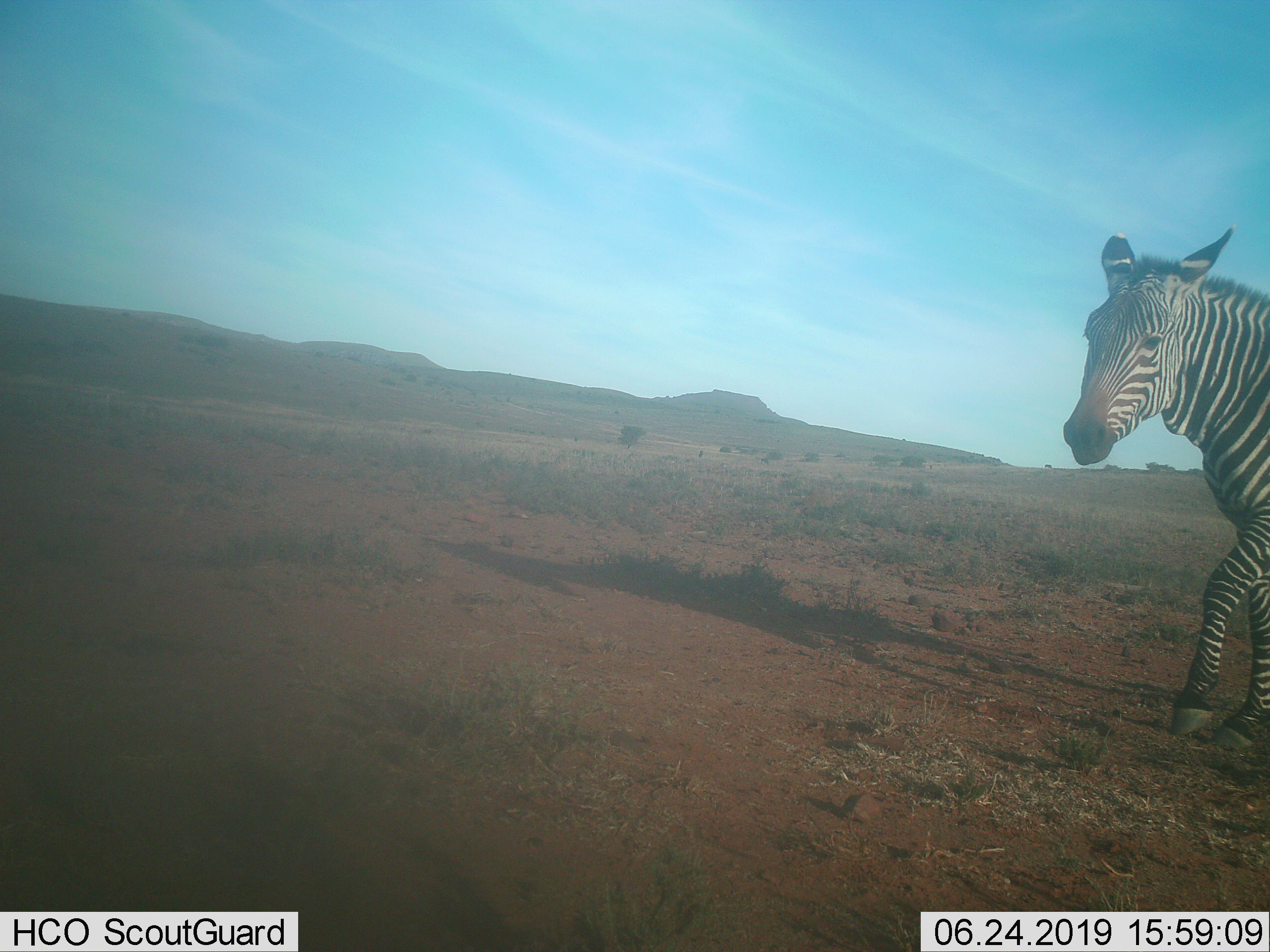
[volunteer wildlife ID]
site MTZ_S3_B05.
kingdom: Animalia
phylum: Chordata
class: Mammalia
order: Perissodactyla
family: Equidae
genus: Equus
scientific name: Equus zebra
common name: mountain zebra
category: zebramountain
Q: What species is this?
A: Zebramountain (mountain zebra) (Equus zebra).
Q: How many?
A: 1.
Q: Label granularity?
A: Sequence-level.